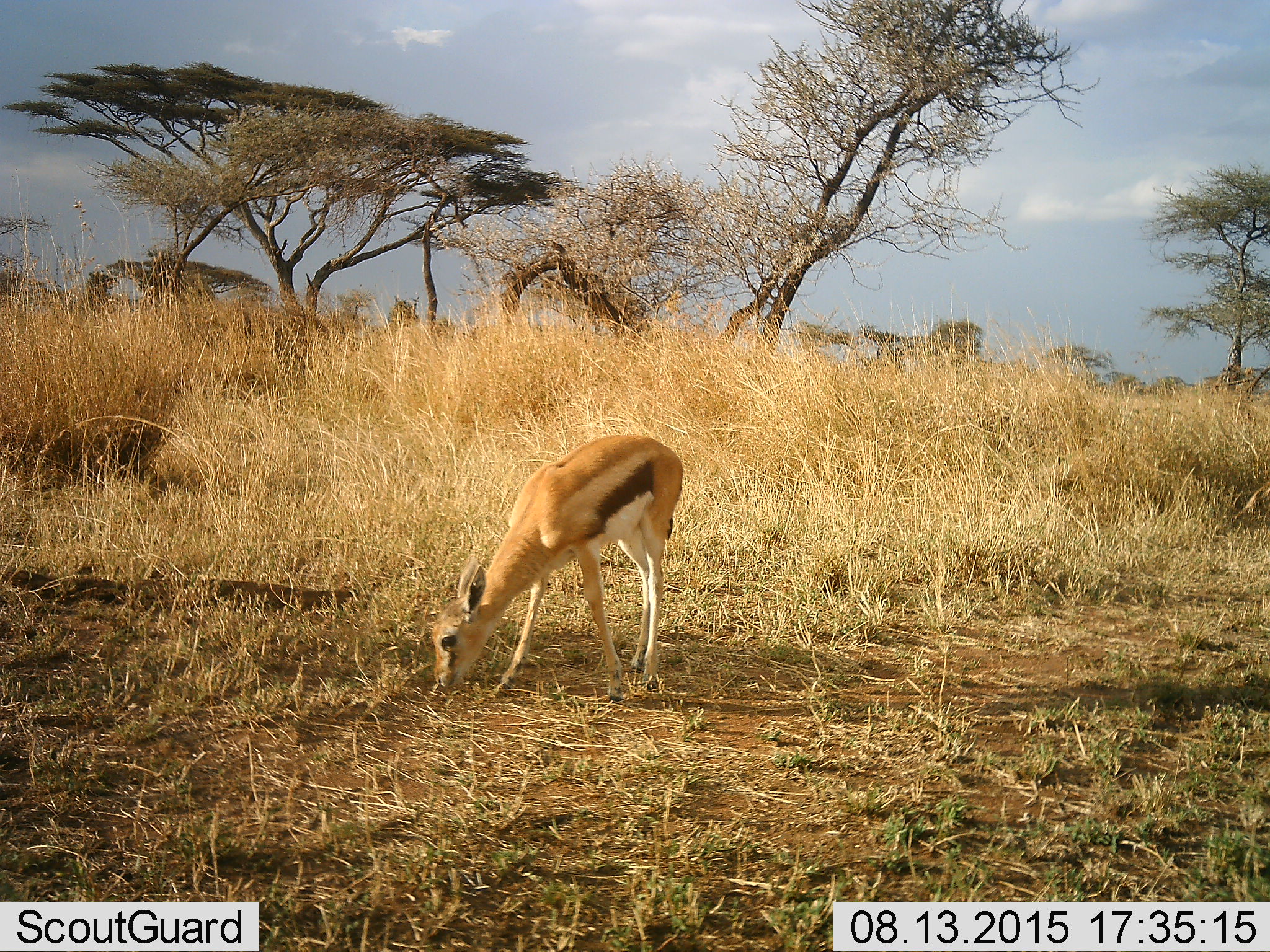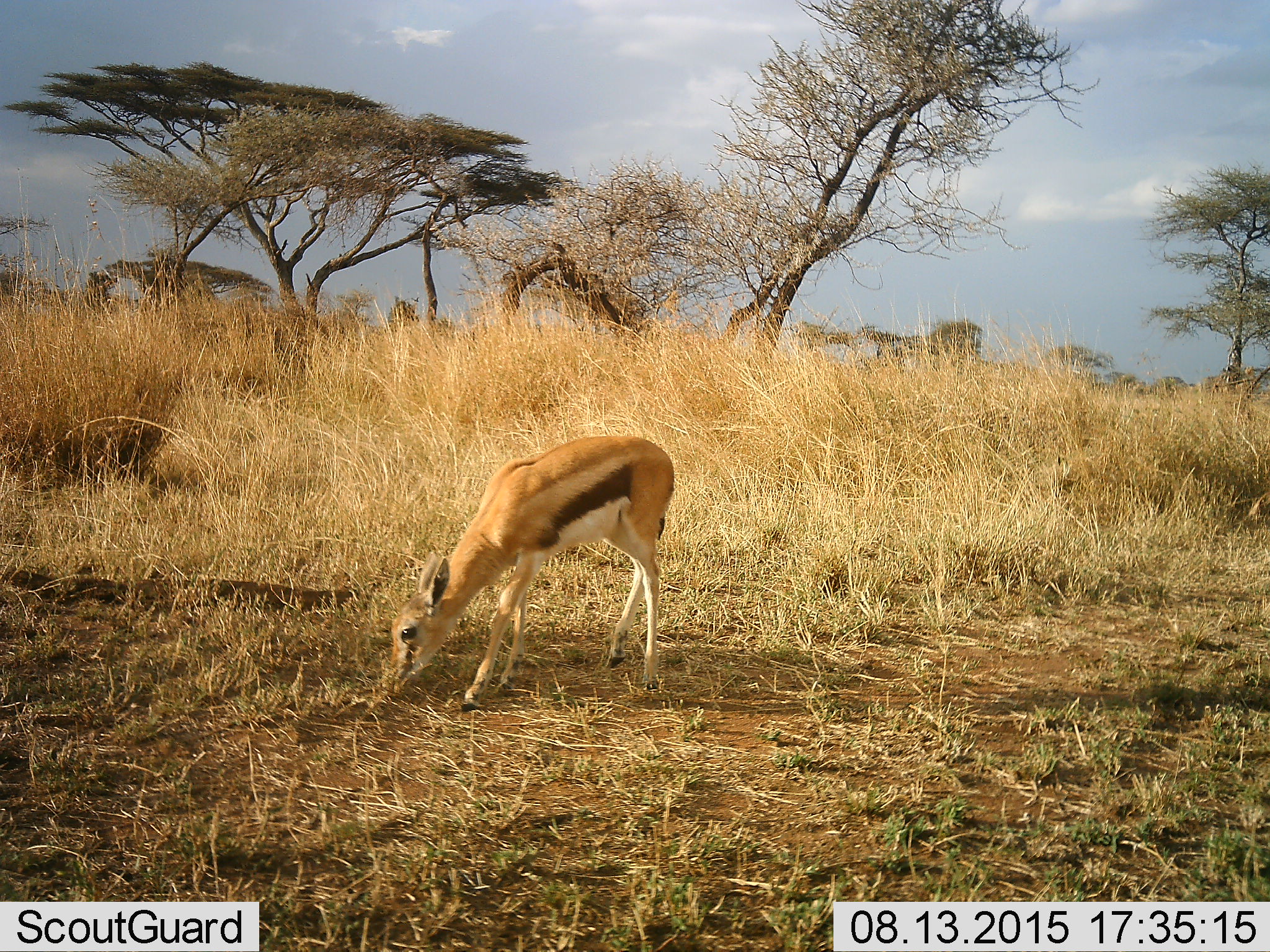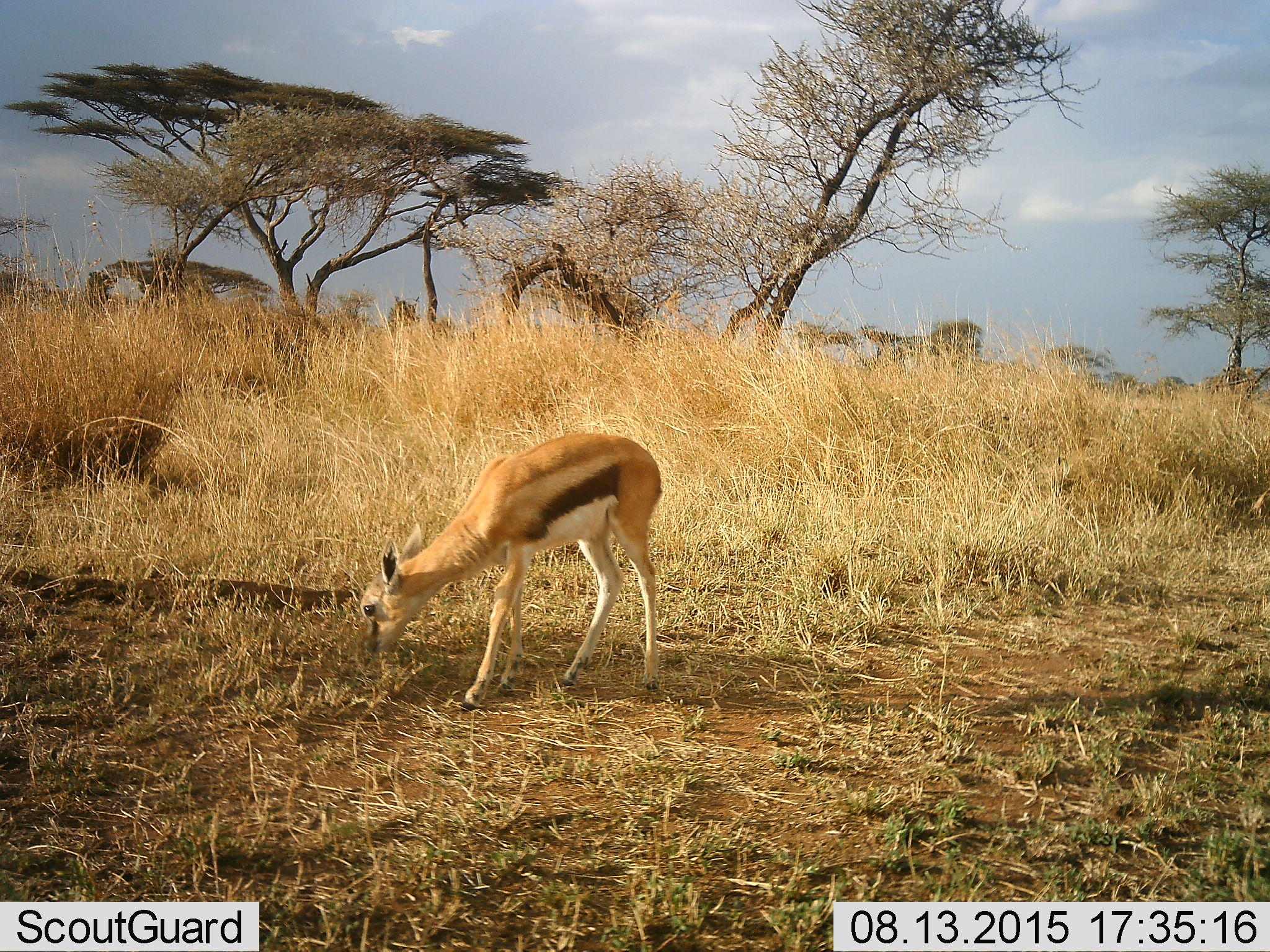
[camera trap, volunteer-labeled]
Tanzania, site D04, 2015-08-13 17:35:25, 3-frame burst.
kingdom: Animalia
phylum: Chordata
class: Mammalia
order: Artiodactyla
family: Bovidae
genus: Eudorcas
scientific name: Eudorcas thomsonii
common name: thomson's gazelle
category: gazellethomsons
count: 1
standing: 19%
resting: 0%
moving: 25%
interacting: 0%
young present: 44%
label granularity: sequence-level